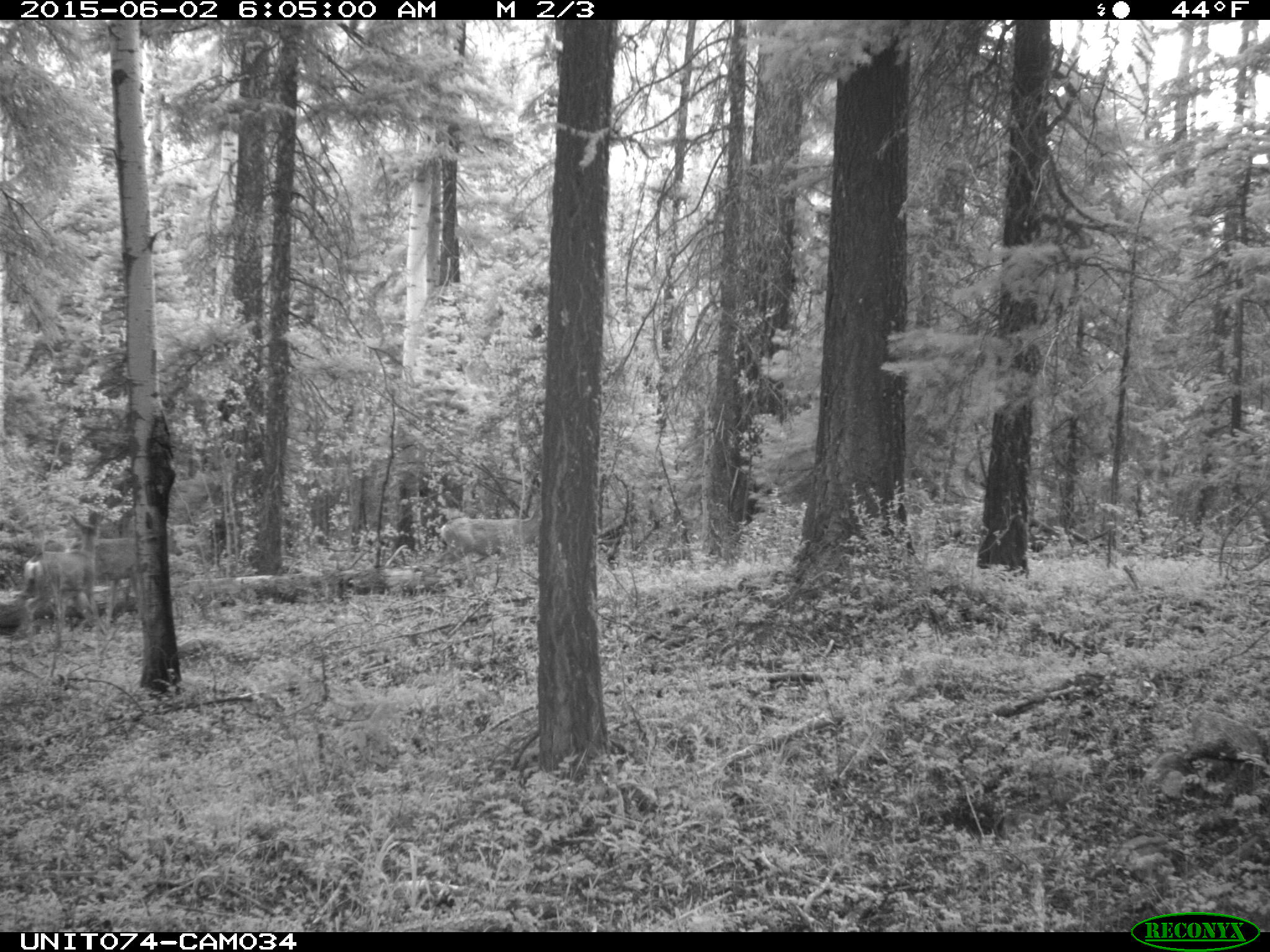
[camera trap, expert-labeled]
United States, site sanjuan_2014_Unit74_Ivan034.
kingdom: Animalia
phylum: Chordata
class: Mammalia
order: Artiodactyla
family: Cervidae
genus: Odocoileus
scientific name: Odocoileus hemionus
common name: mule deer